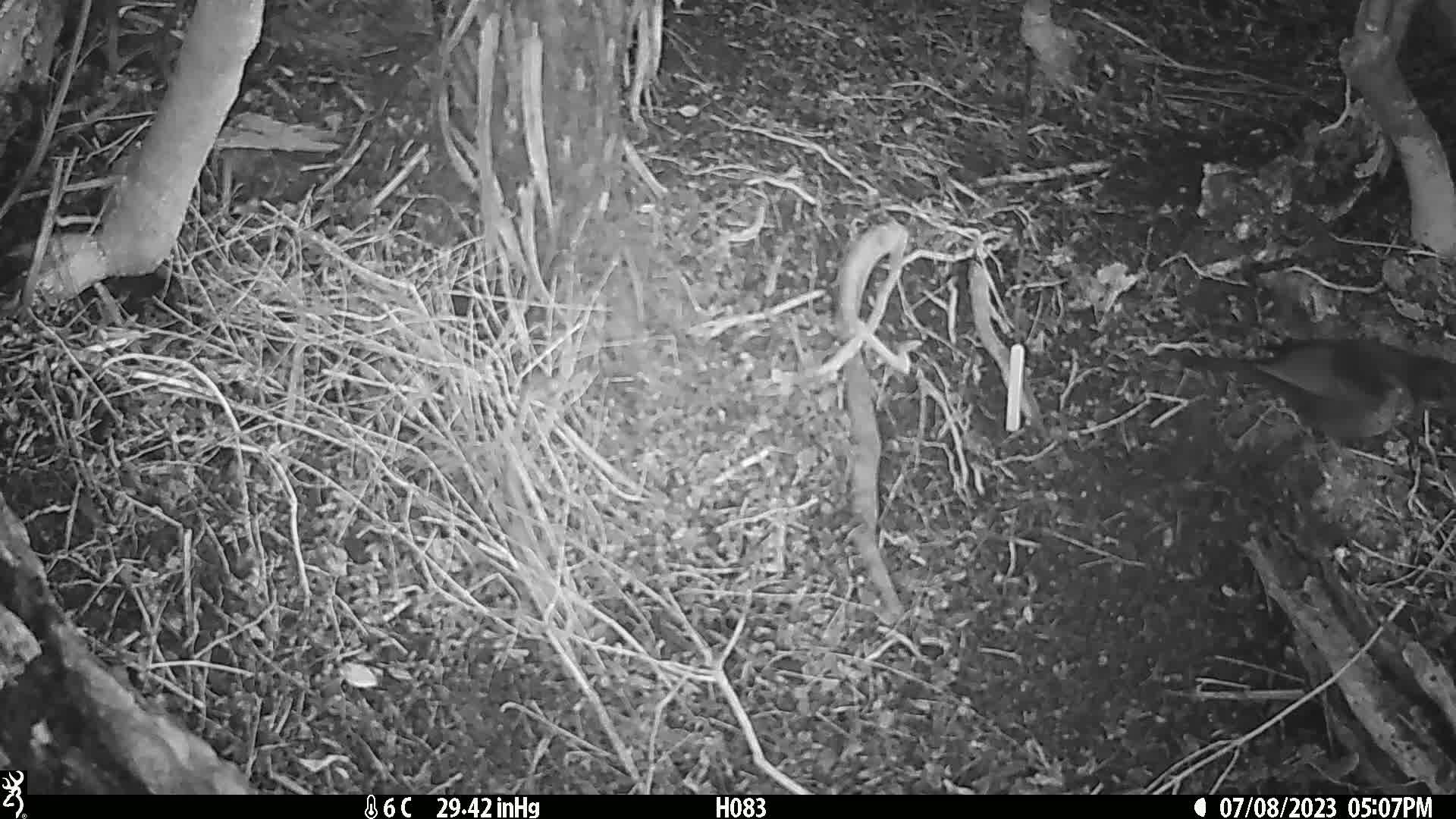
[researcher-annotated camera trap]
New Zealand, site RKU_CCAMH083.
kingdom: Animalia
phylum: Chordata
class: Aves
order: Passeriformes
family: Turdidae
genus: Turdus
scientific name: Turdus merula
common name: eurasian blackbird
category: blackbird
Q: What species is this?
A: Blackbird (eurasian blackbird) (Turdus merula).